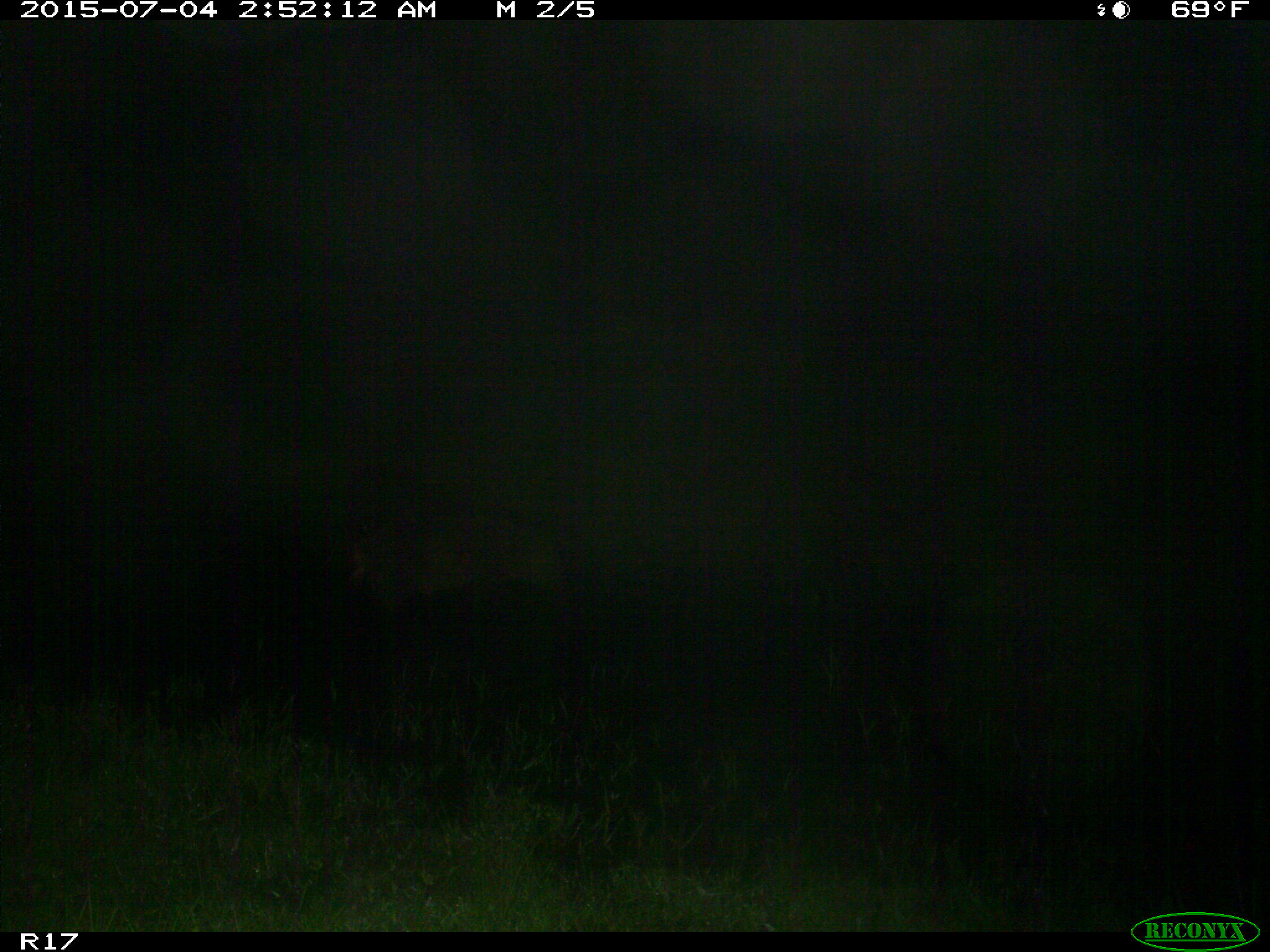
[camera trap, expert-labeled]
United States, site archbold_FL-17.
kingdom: Animalia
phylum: Chordata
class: Mammalia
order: Artiodactyla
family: Suidae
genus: Sus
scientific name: Sus scrofa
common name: wild boar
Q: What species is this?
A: Sus scrofa (wild boar).